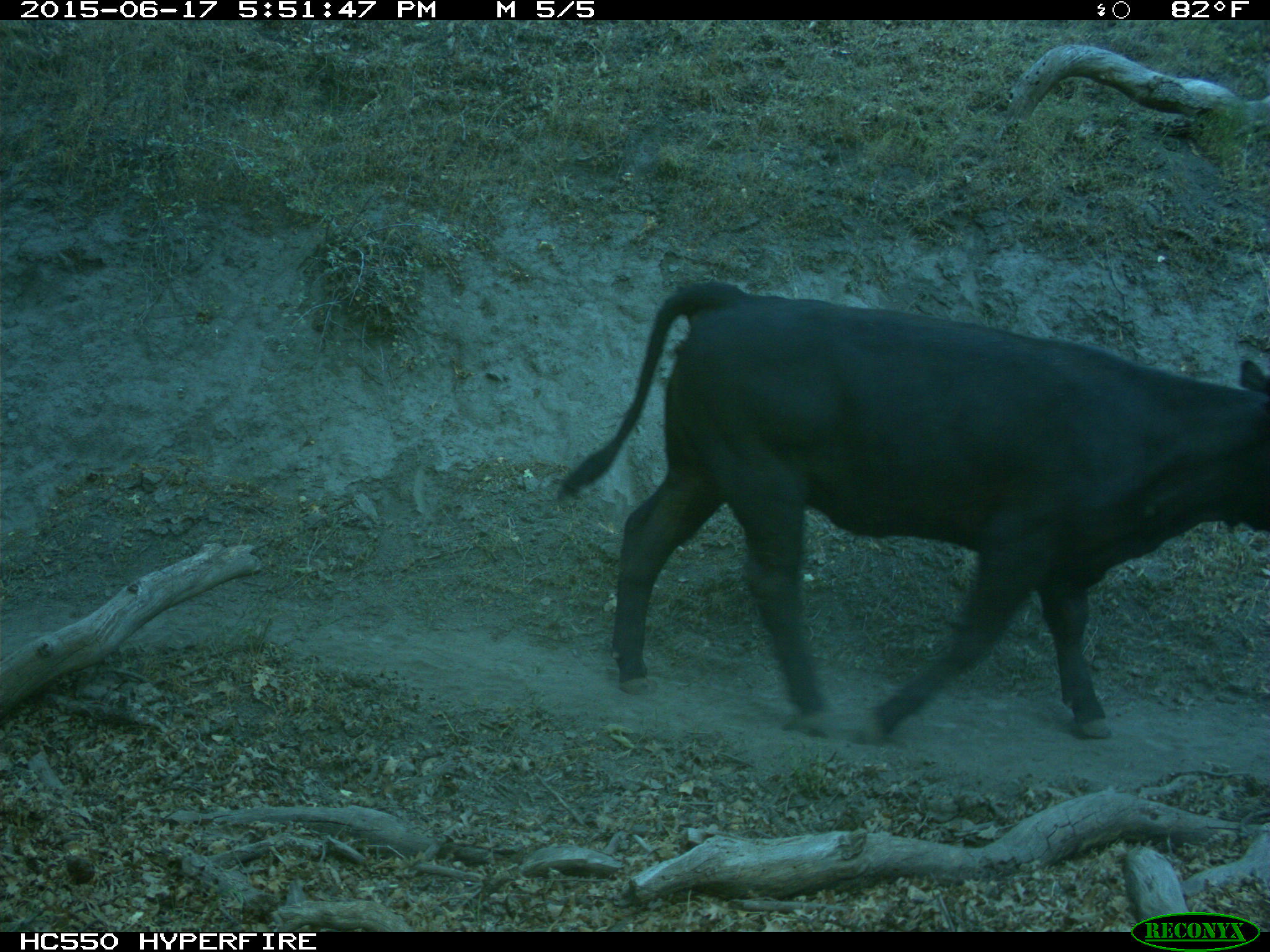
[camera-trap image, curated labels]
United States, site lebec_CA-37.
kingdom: Animalia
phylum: Chordata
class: Mammalia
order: Artiodactyla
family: Bovidae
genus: Bos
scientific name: Bos taurus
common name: domestic cow